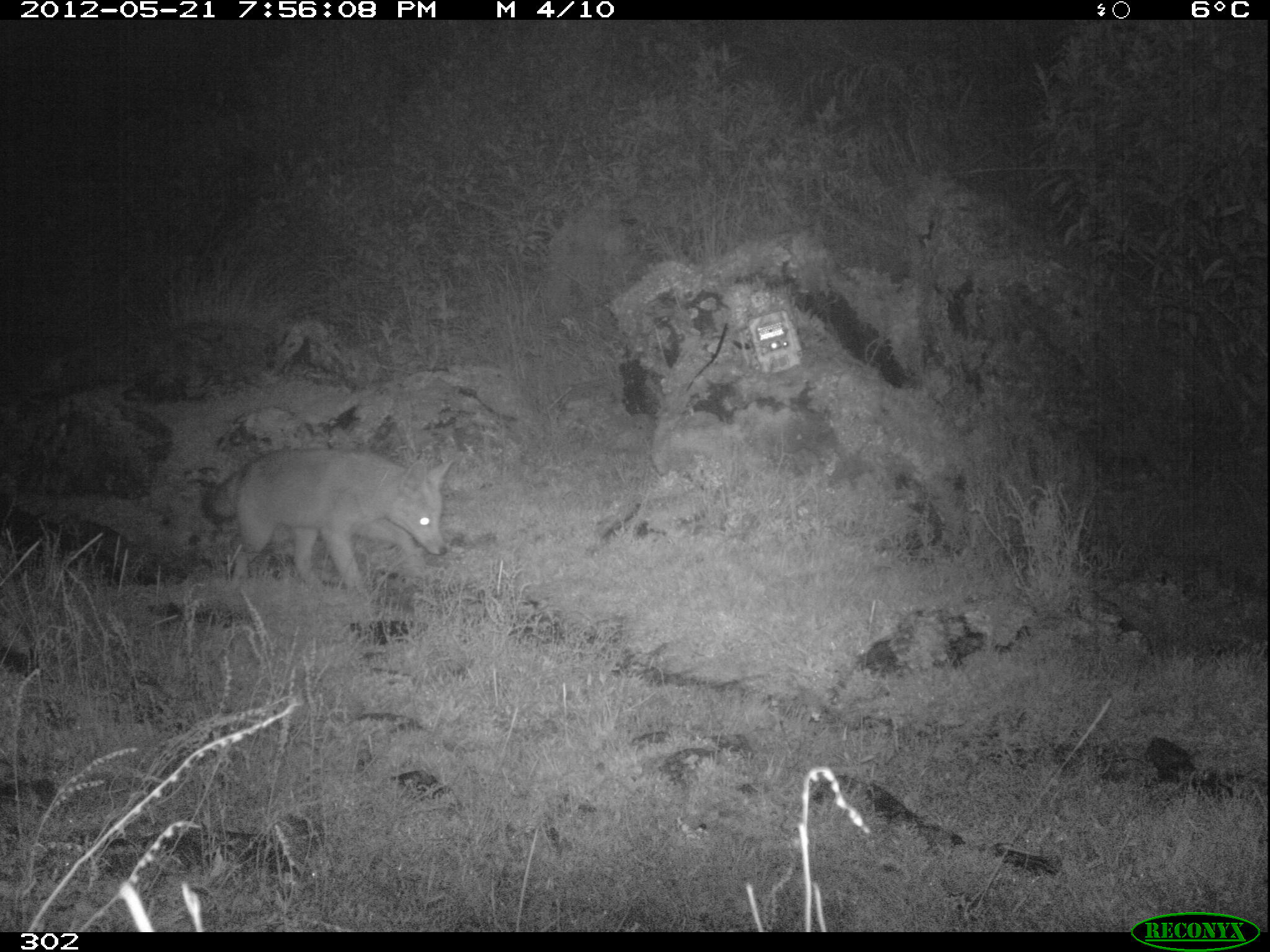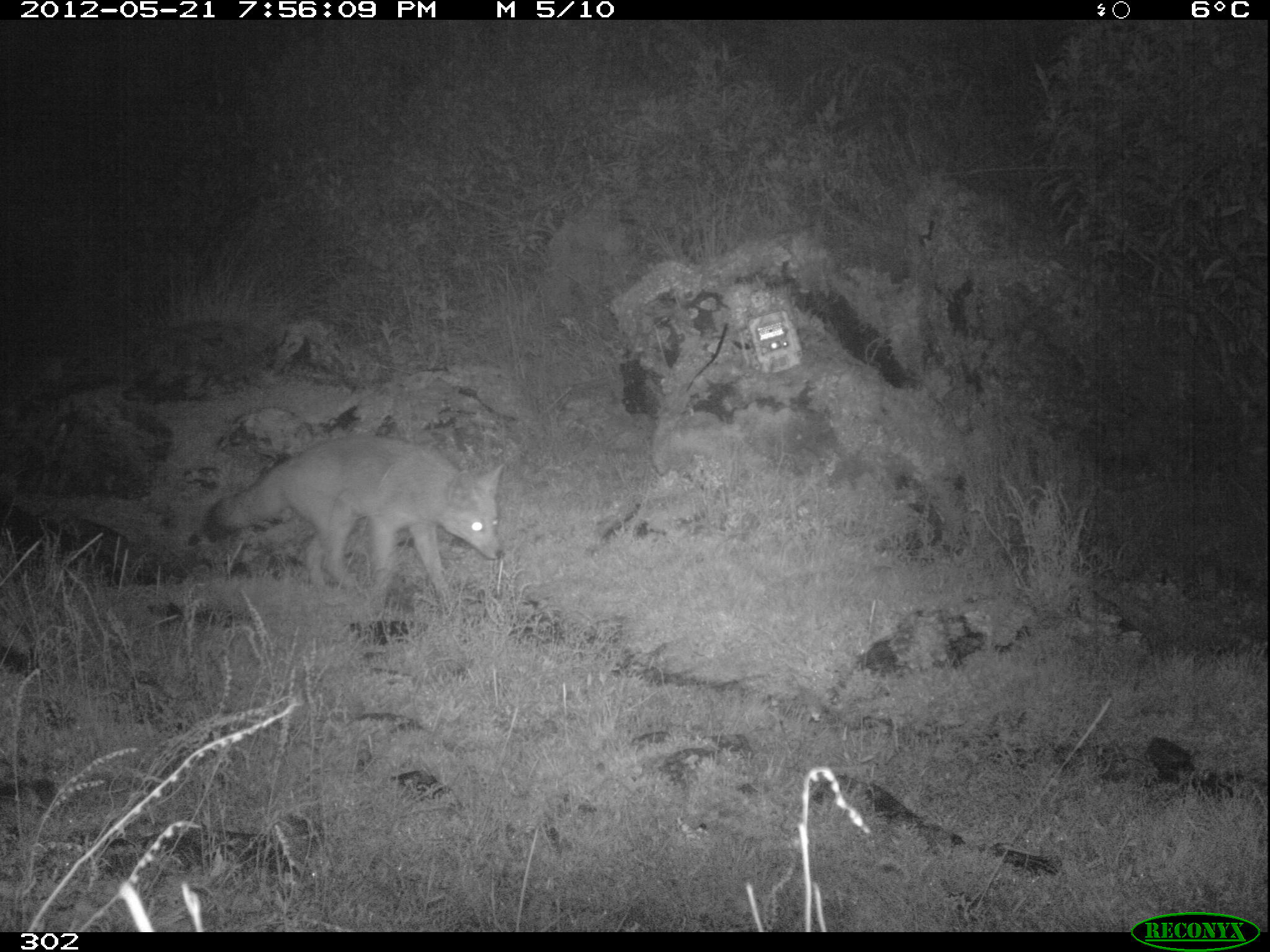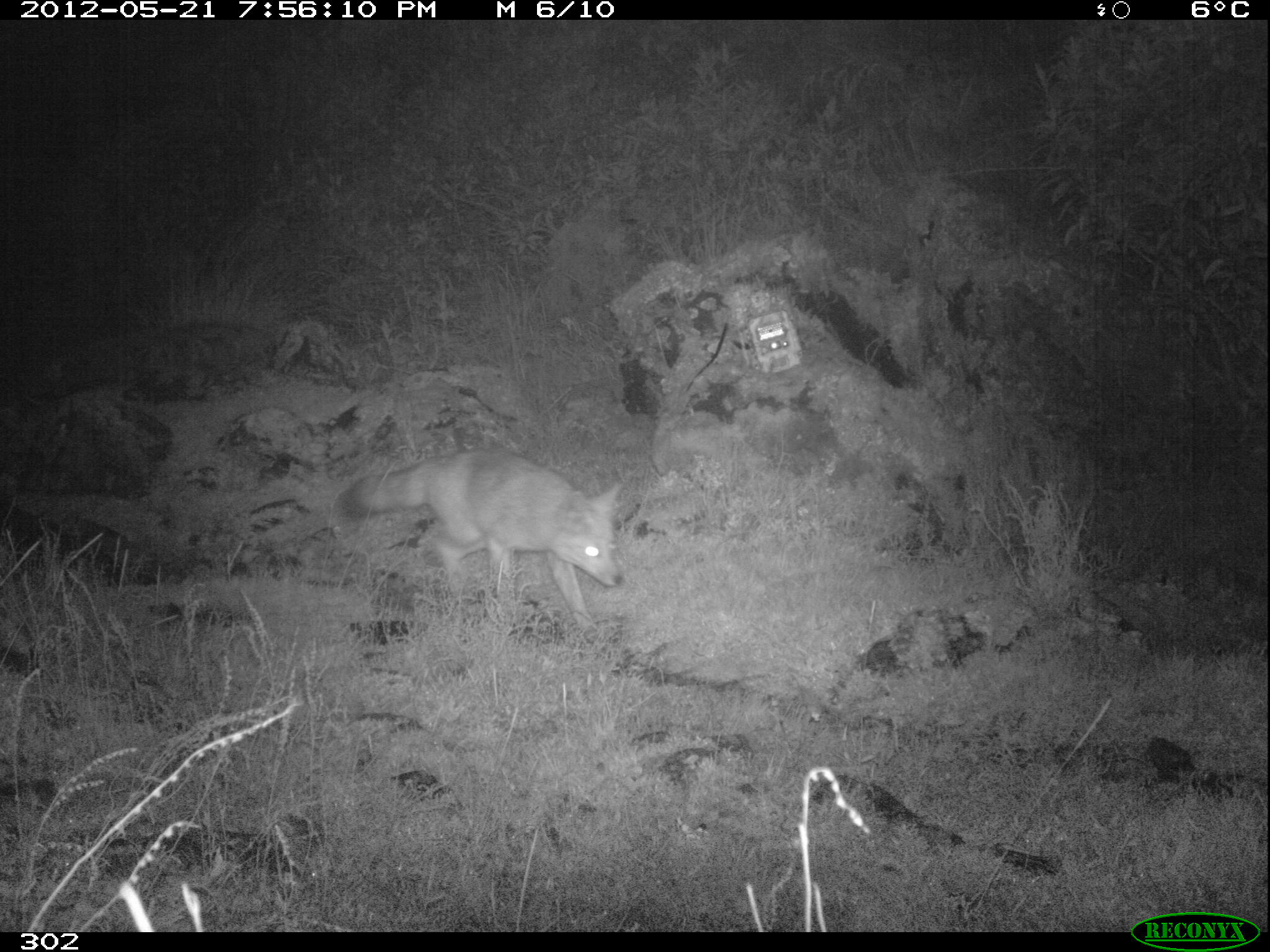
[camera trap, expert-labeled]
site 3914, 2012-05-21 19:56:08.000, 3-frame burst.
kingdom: Animalia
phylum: Chordata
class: Mammalia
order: Carnivora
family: Canidae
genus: Lycalopex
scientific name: Lycalopex culpaeus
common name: culpeo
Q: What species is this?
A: Lycalopex culpaeus (culpeo).